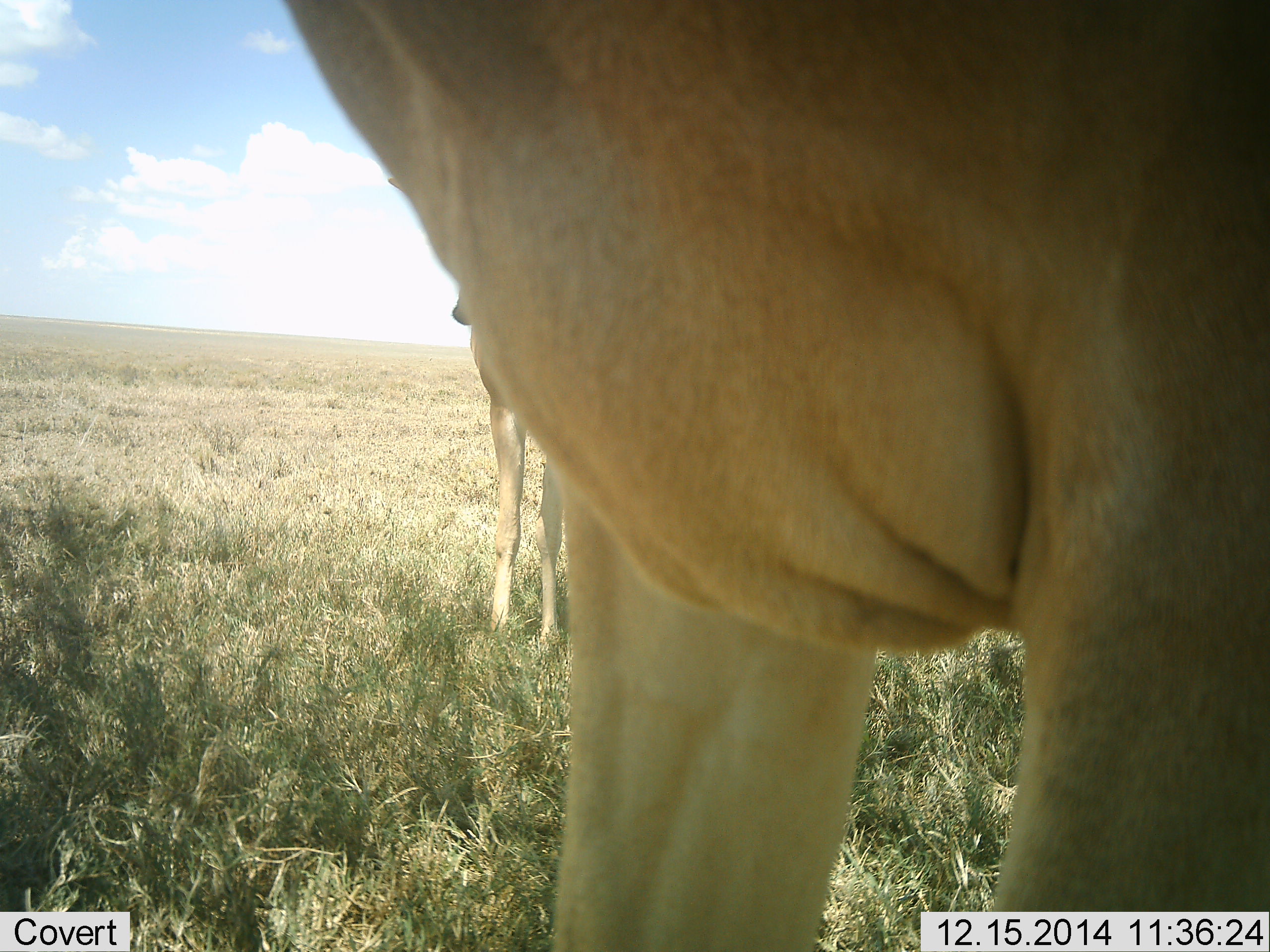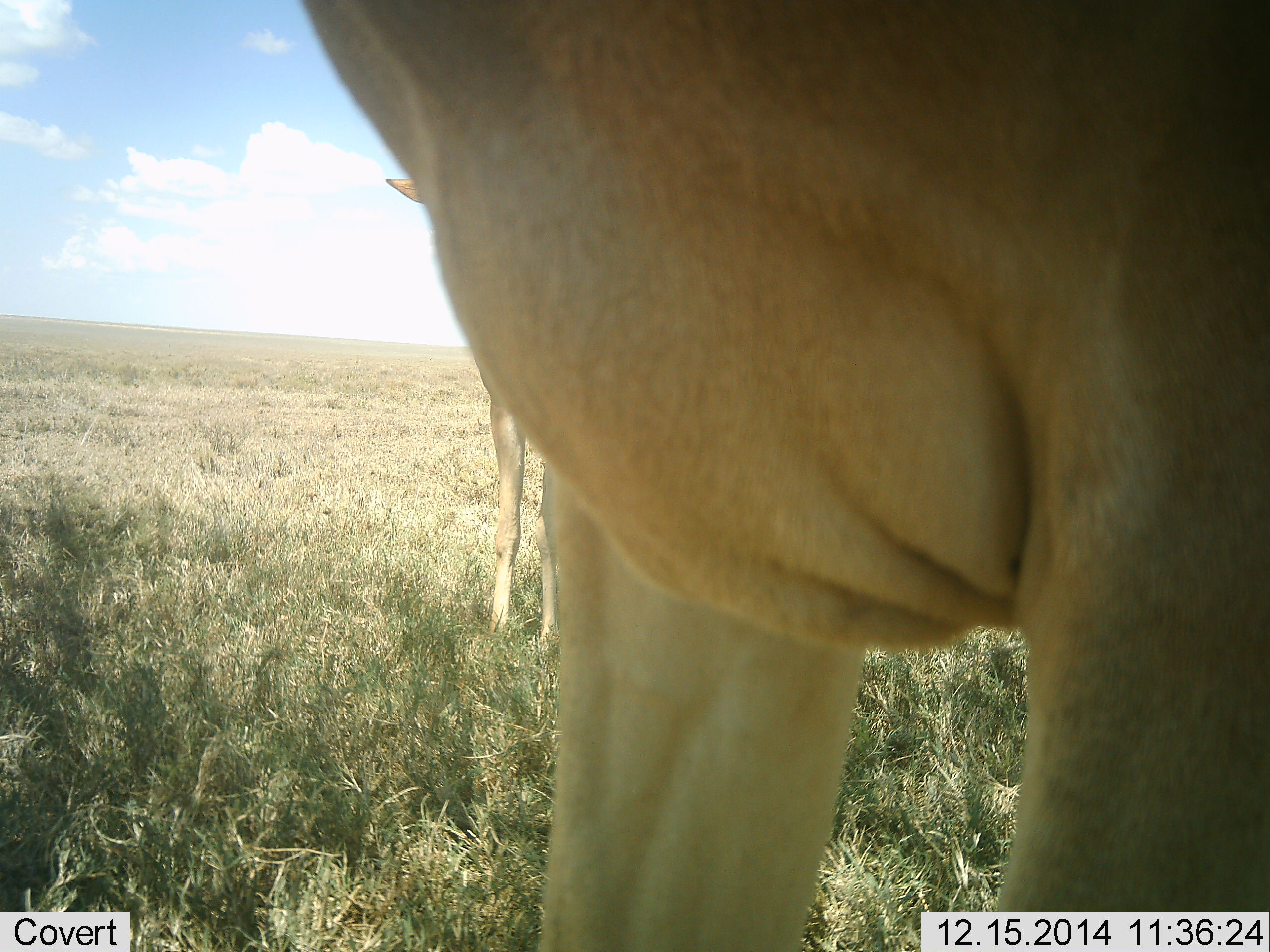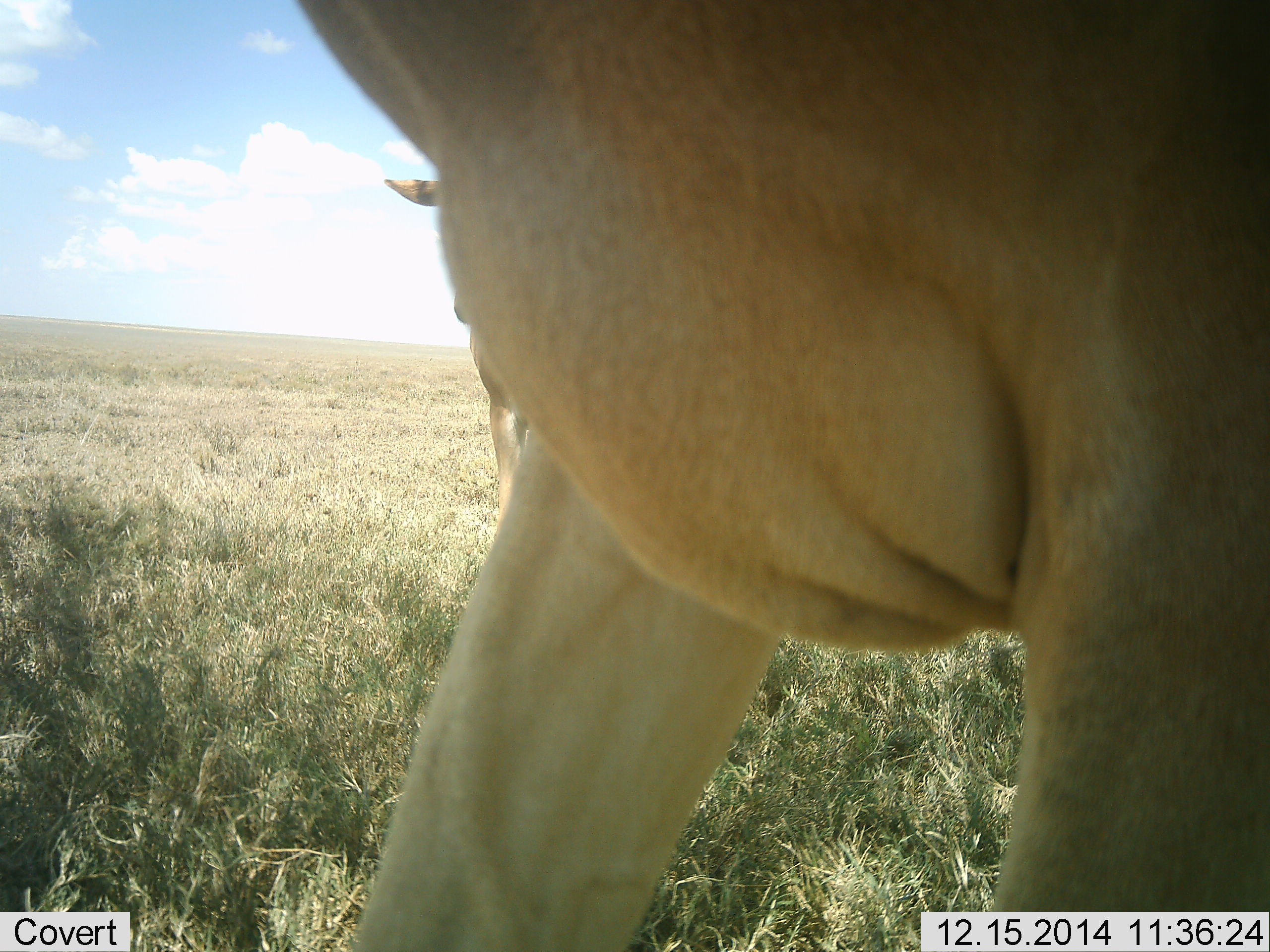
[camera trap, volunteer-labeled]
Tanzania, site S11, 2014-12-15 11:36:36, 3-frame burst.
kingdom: Animalia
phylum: Chordata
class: Mammalia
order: Artiodactyla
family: Bovidae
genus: Alcelaphus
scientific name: Alcelaphus buselaphus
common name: hartebeest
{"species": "hartebeest (Alcelaphus buselaphus)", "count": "2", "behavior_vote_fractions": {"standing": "100%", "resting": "0%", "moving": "10%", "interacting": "0%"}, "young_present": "10%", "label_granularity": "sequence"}